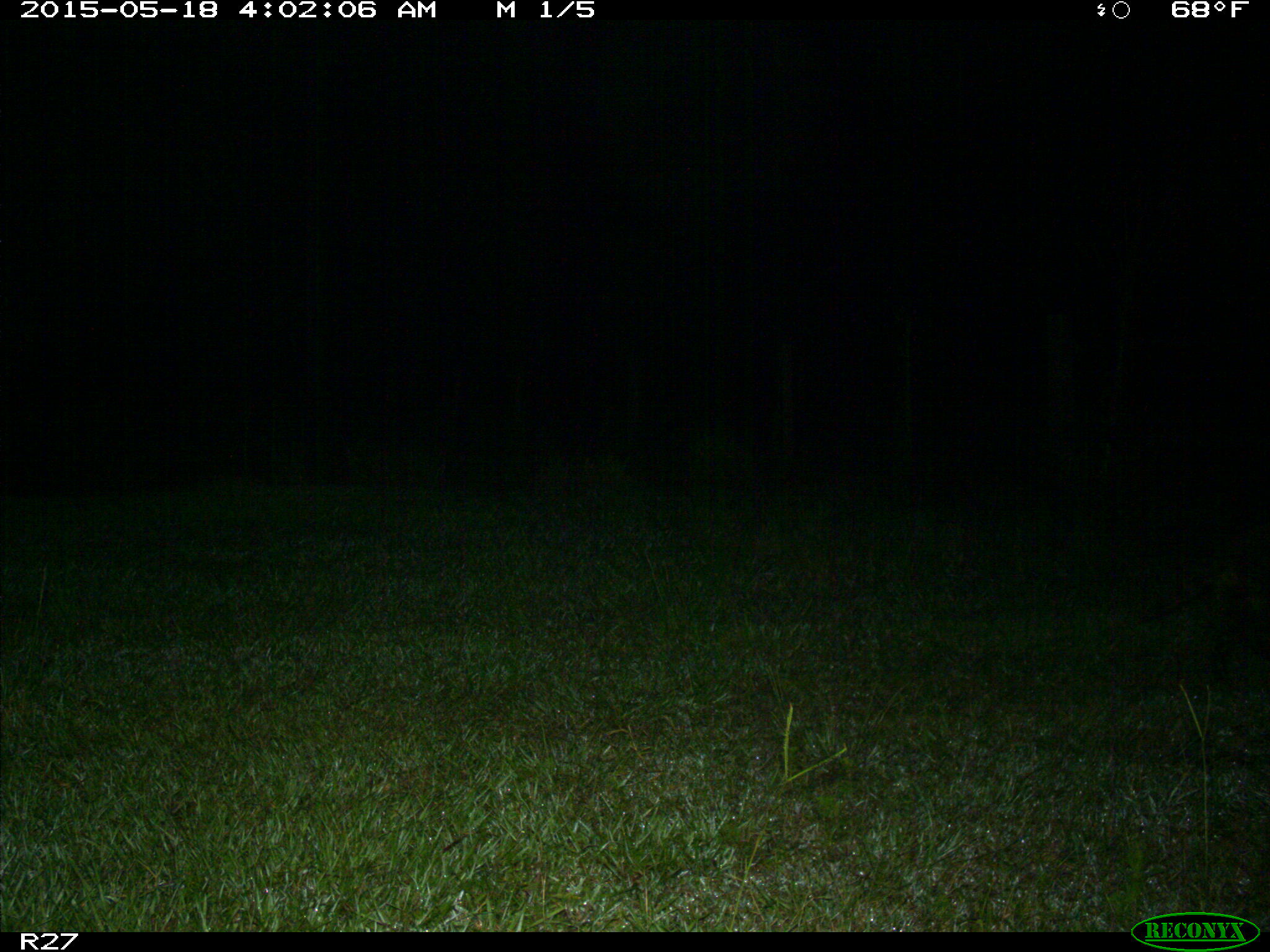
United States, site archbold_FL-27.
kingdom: Animalia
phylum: Chordata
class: Mammalia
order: Carnivora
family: Procyonidae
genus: Procyon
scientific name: Procyon lotor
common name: common raccoon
Procyon lotor (common raccoon).